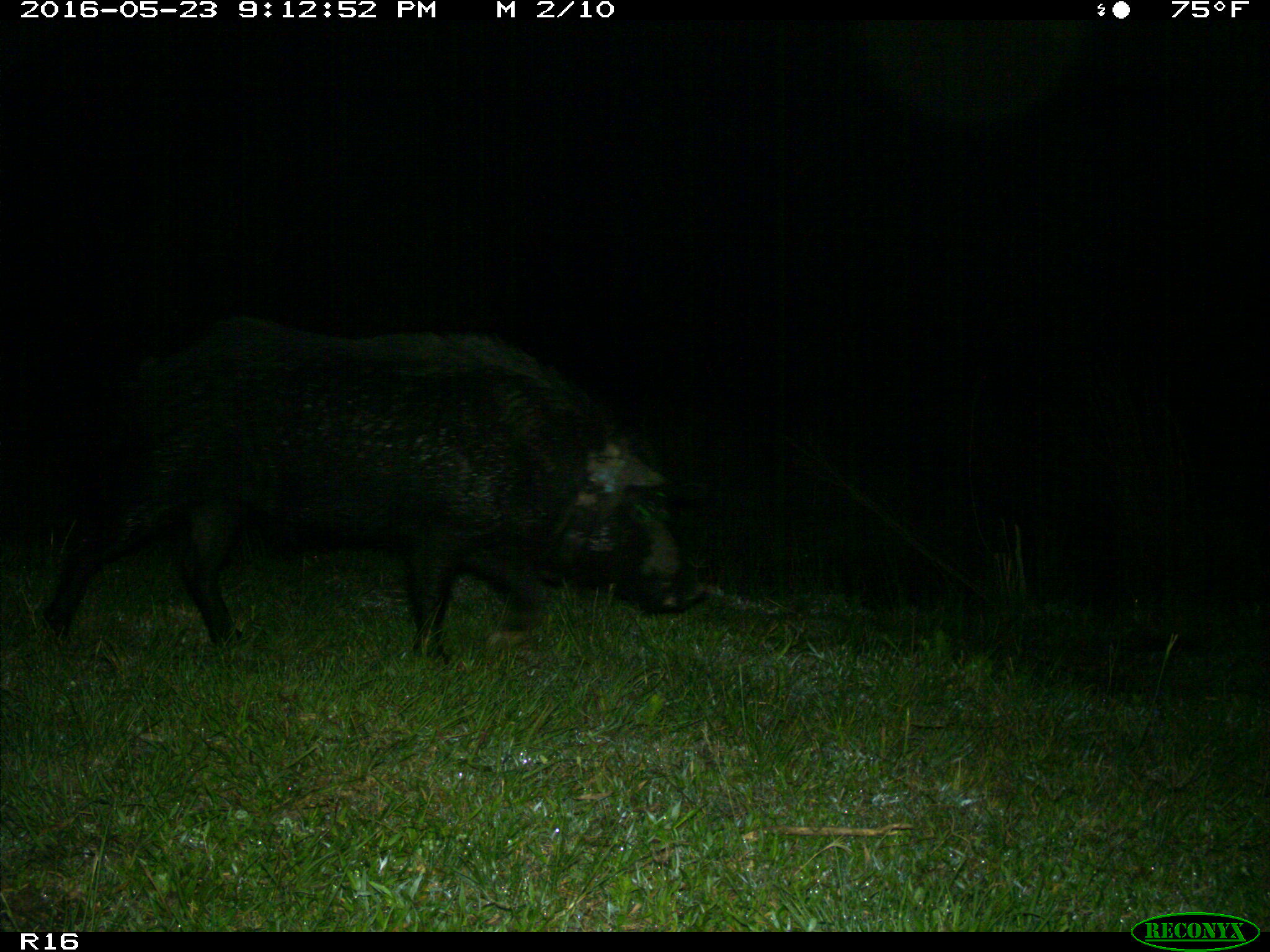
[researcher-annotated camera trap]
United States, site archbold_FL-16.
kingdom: Animalia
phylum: Chordata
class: Mammalia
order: Artiodactyla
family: Suidae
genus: Sus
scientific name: Sus scrofa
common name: wild boar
Sus scrofa (wild boar).